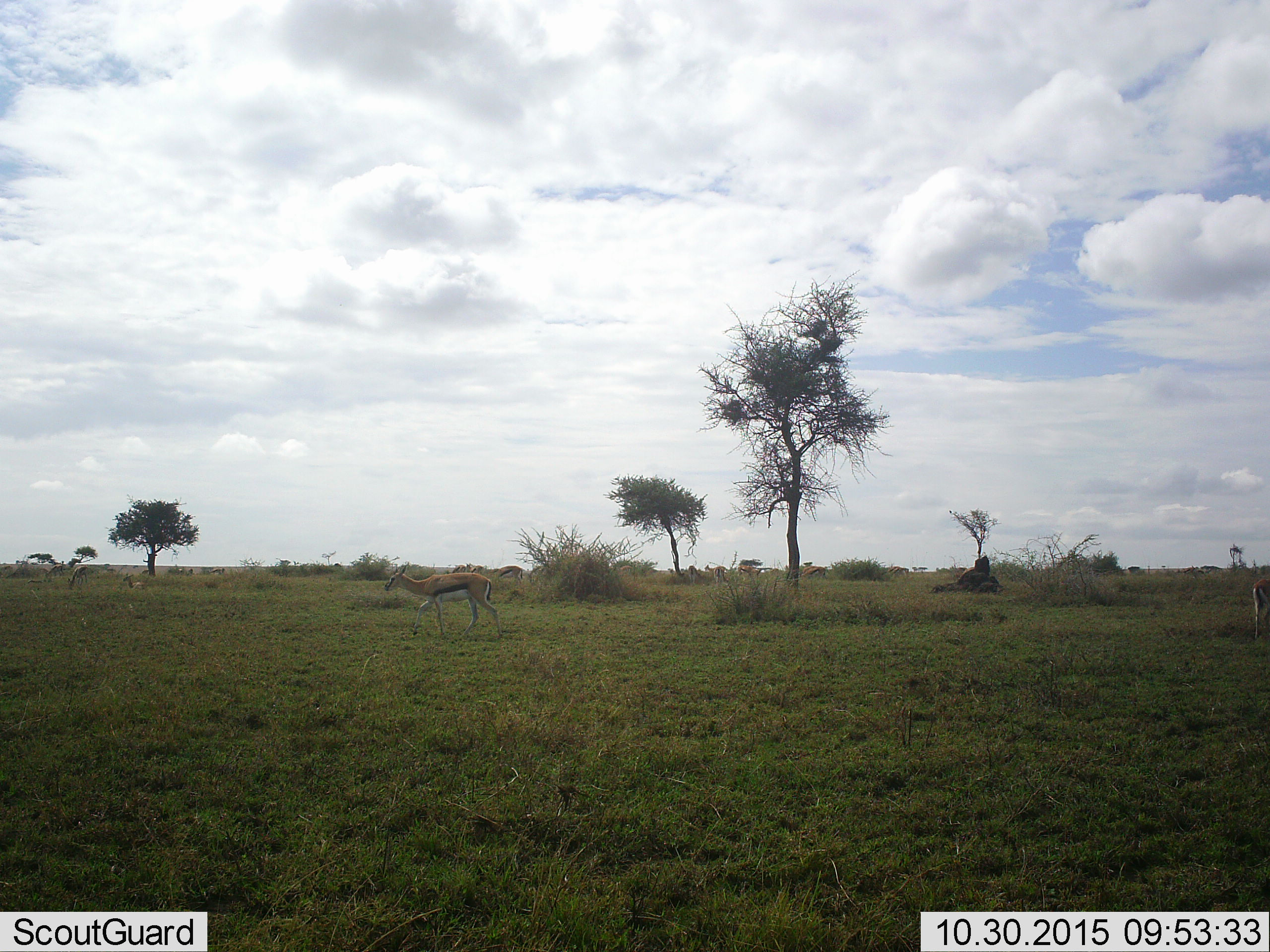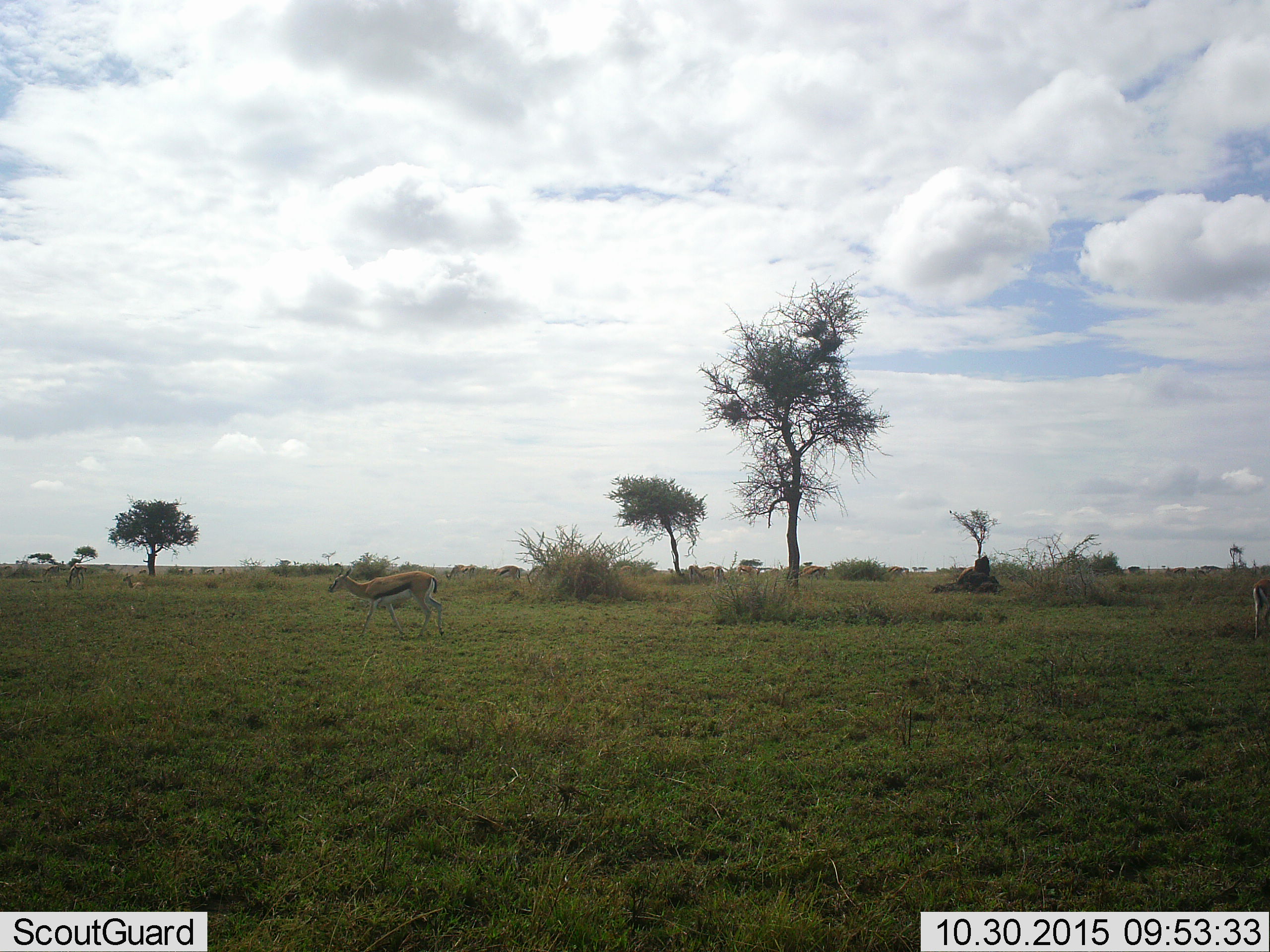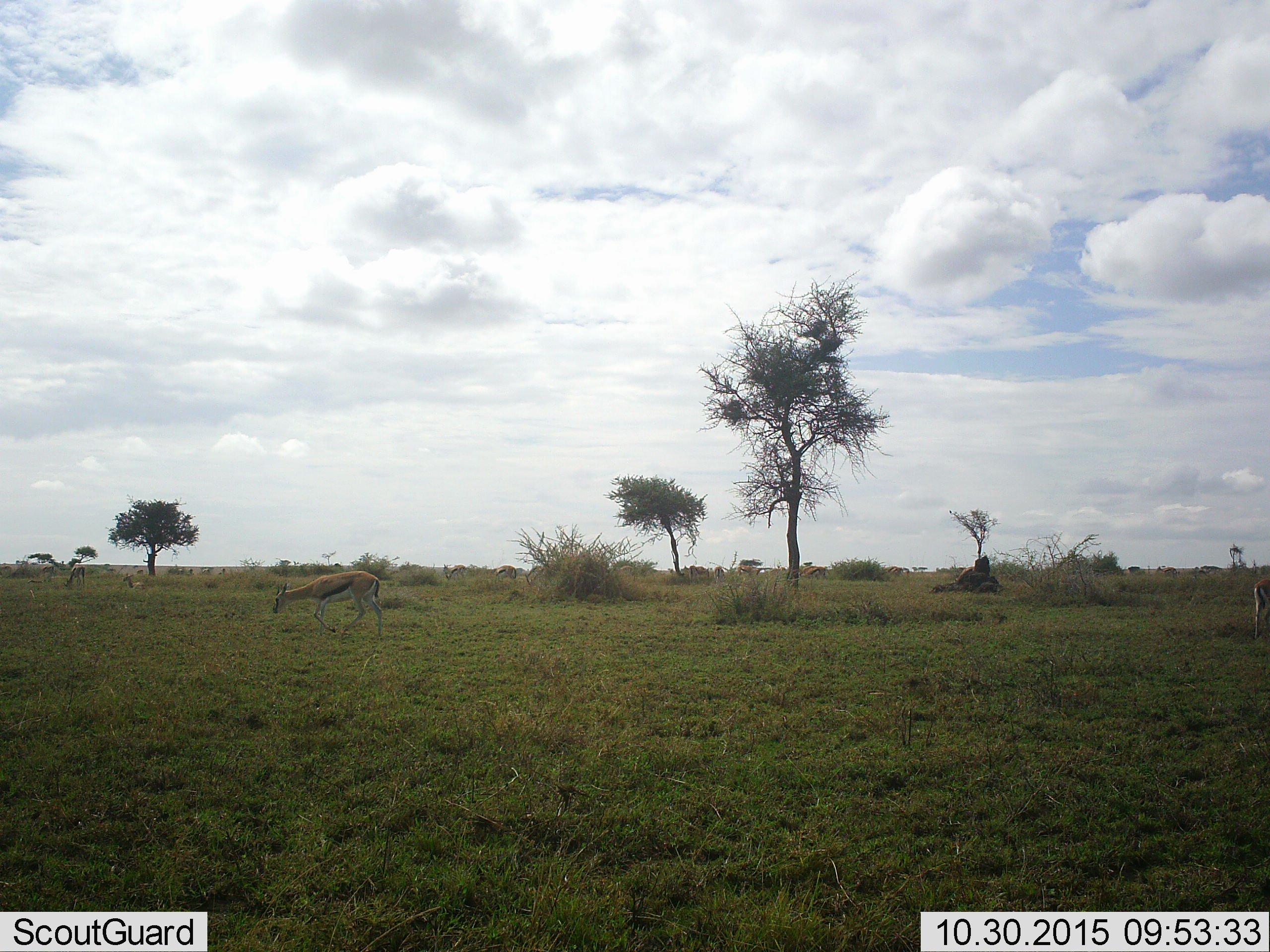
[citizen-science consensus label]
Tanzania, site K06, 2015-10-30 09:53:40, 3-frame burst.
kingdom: Animalia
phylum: Chordata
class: Mammalia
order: Artiodactyla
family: Bovidae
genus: Eudorcas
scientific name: Eudorcas thomsonii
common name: thomson's gazelle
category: gazellethomsons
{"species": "gazellethomsons (thomson's gazelle) (Eudorcas thomsonii)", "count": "11-50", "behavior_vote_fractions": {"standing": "50%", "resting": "30%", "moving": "90%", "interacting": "0%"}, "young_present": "0%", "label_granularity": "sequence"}